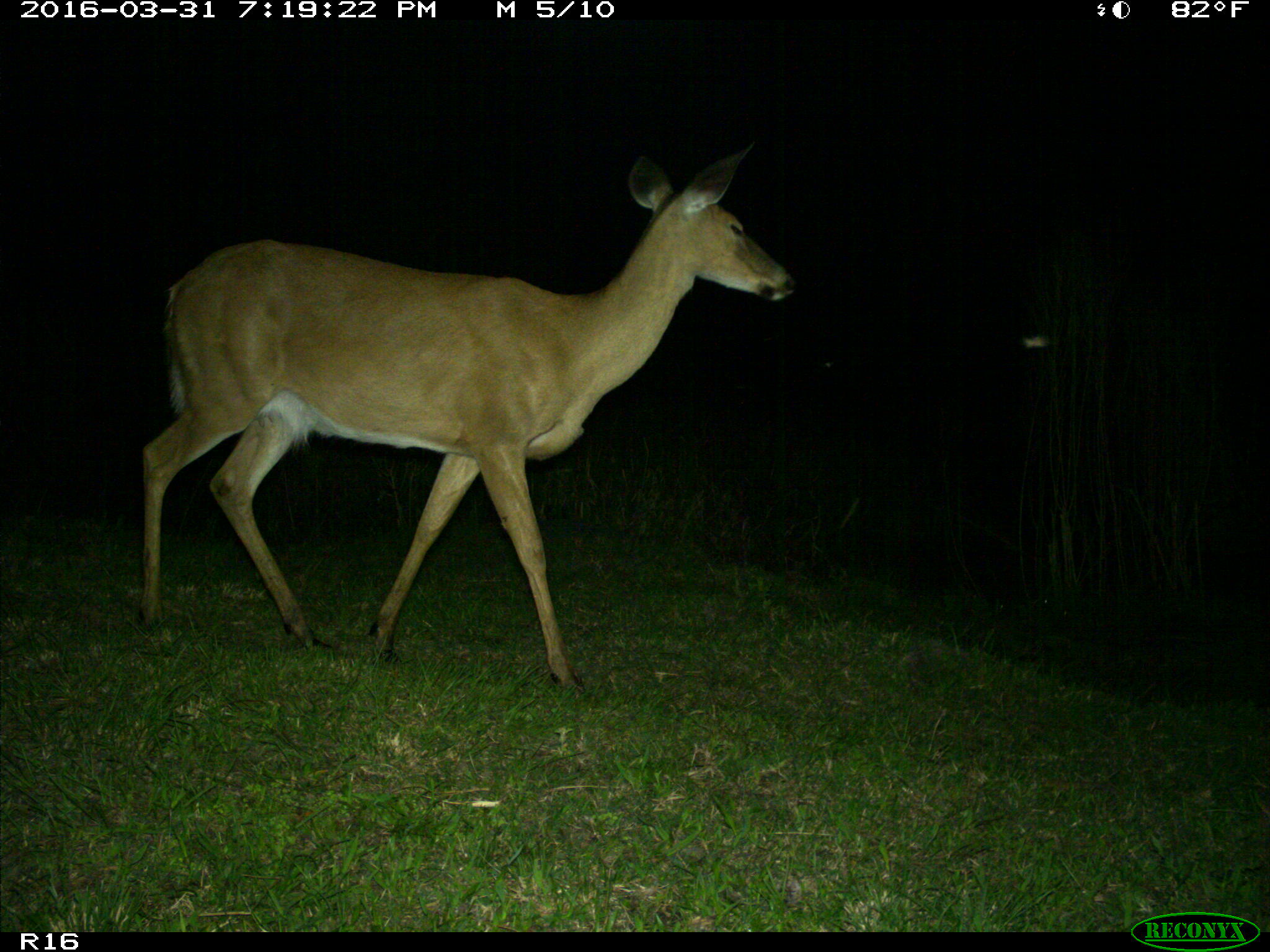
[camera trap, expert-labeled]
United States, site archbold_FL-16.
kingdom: Animalia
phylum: Chordata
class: Mammalia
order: Artiodactyla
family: Cervidae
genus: Odocoileus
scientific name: Odocoileus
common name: deer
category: unidentified deer